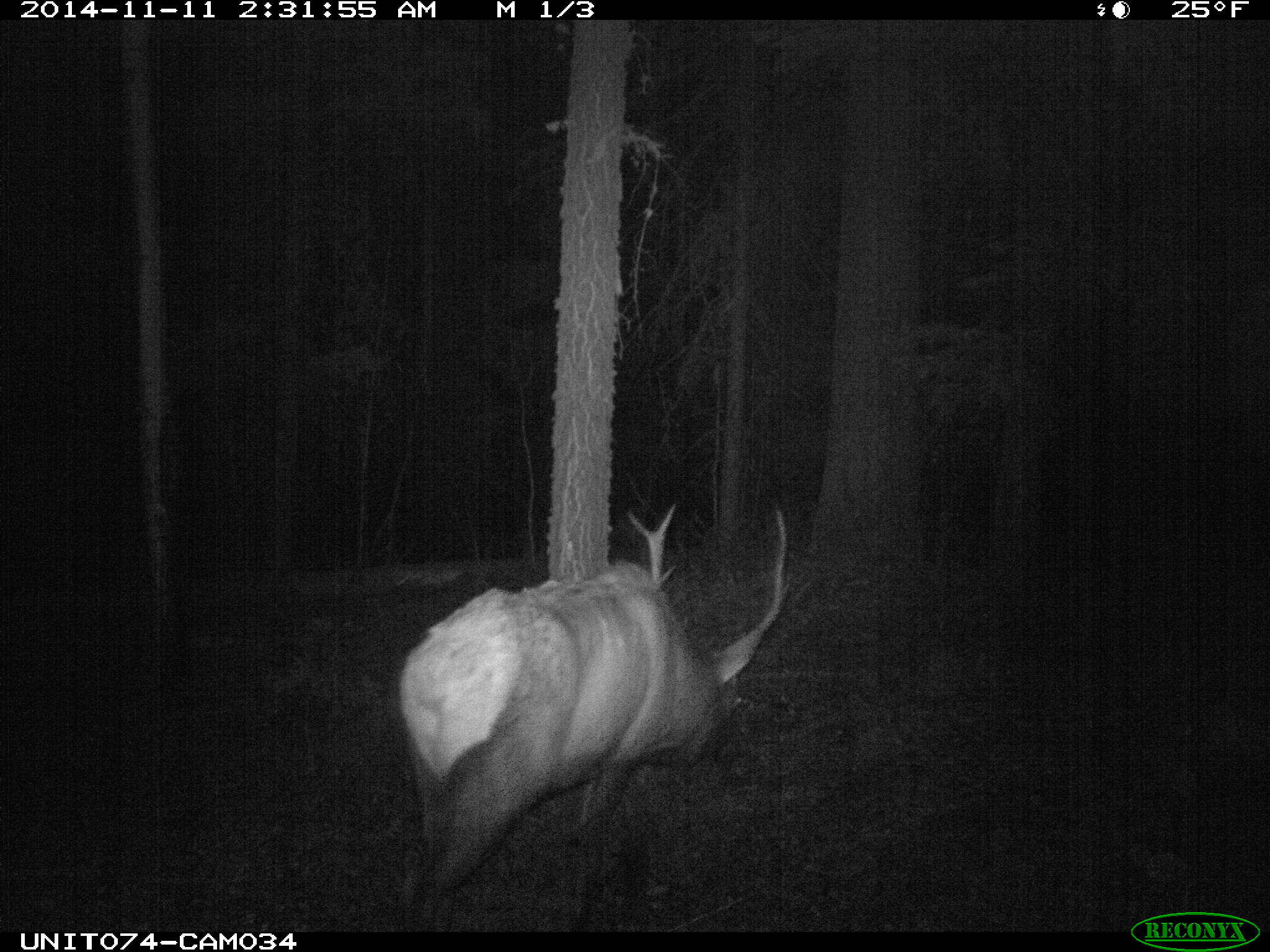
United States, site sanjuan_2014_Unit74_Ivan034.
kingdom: Animalia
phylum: Chordata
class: Mammalia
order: Artiodactyla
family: Cervidae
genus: Cervus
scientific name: Cervus elaphus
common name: red deer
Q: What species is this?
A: Cervus elaphus (red deer).